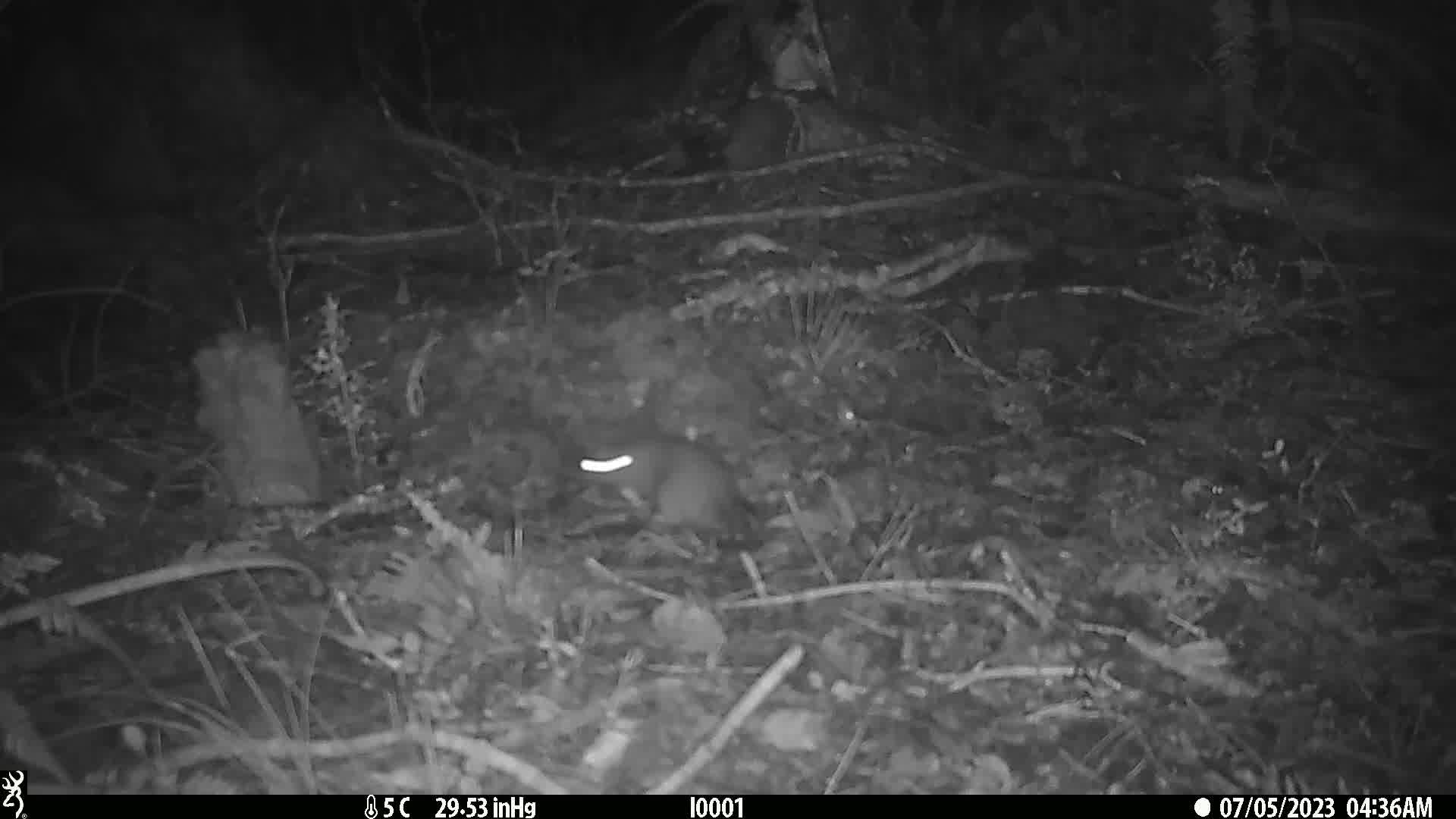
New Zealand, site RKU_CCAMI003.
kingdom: Animalia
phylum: Chordata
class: Mammalia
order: Rodentia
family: Muridae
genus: Rattus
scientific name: Rattus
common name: rat